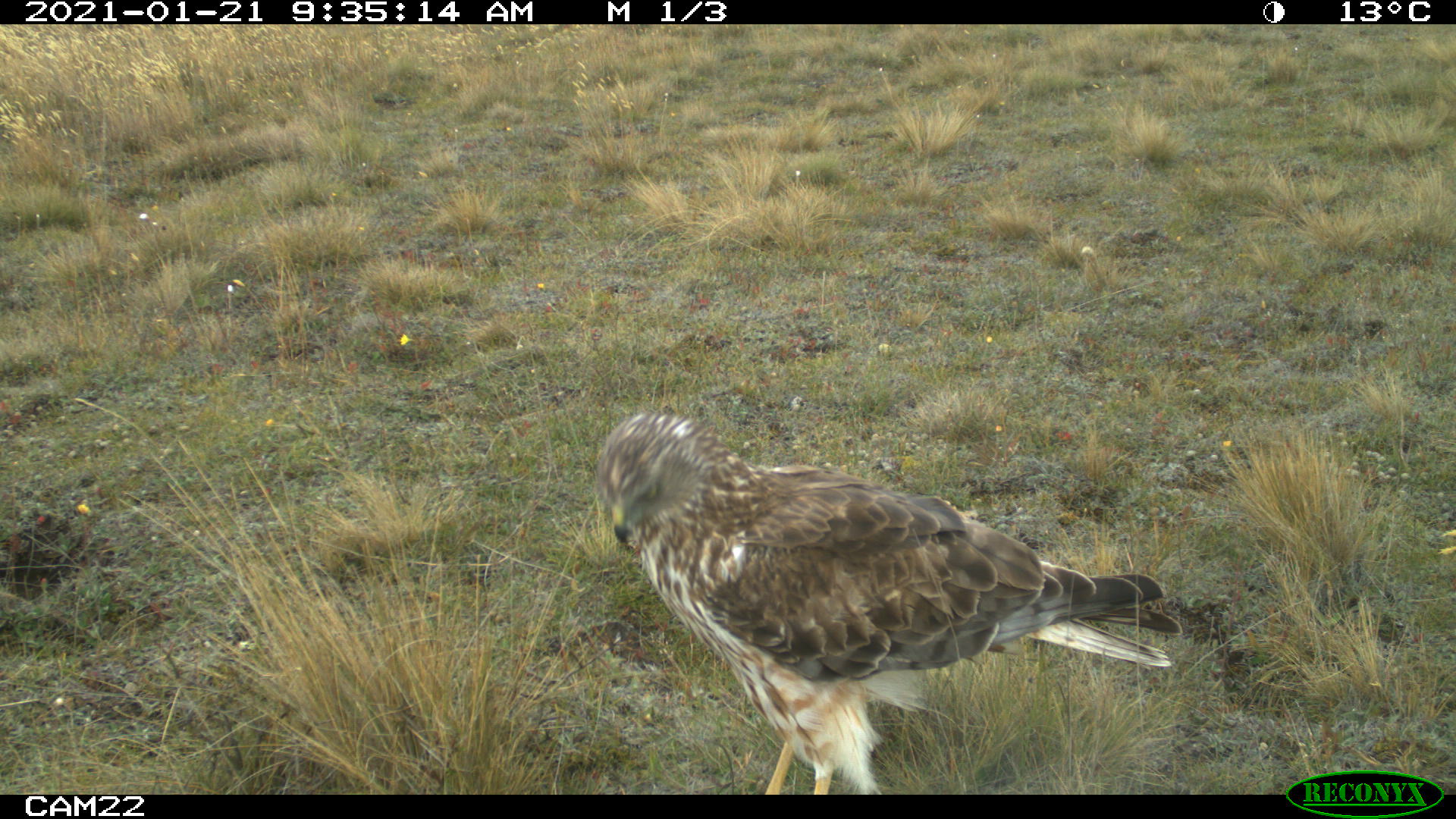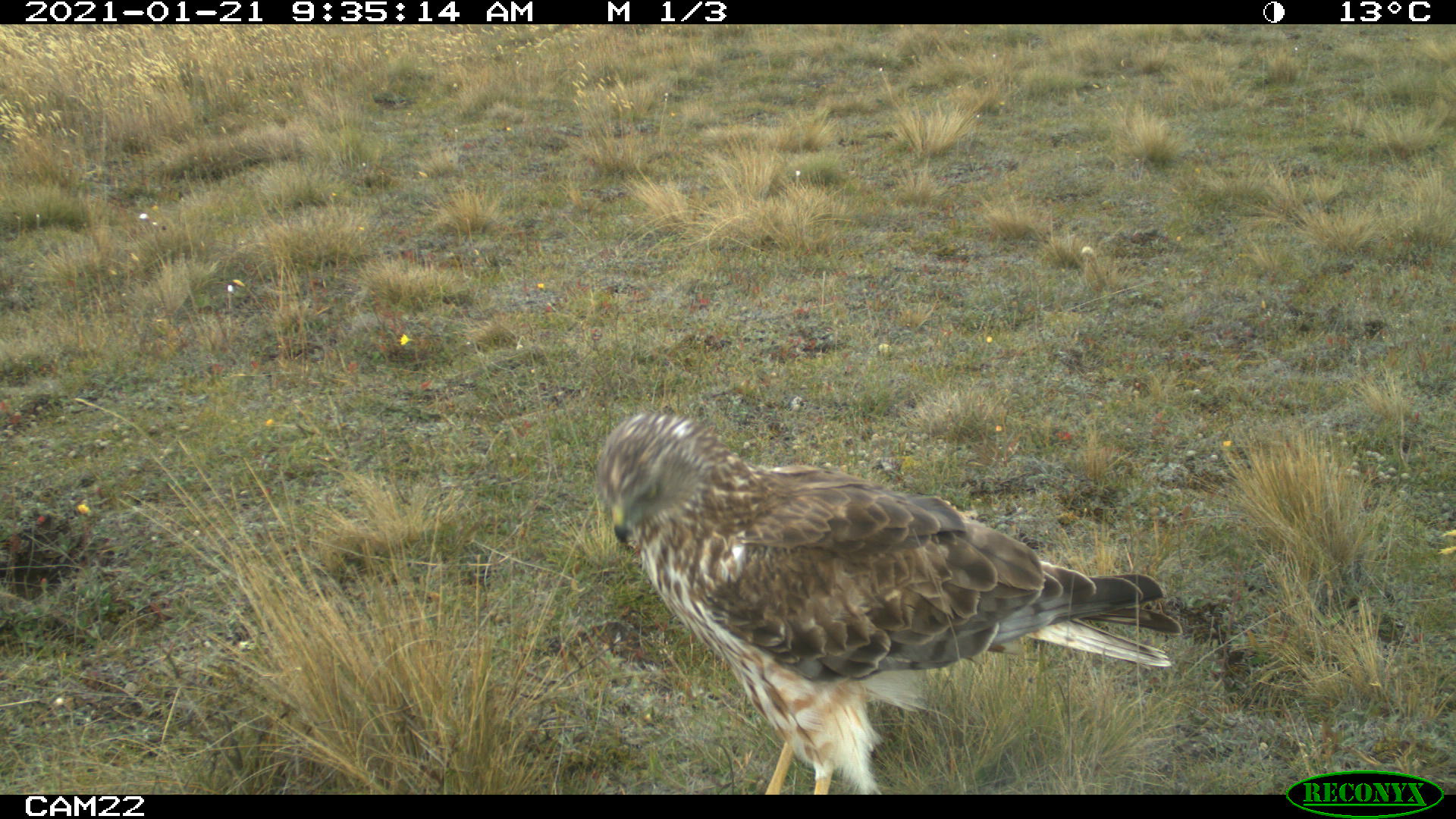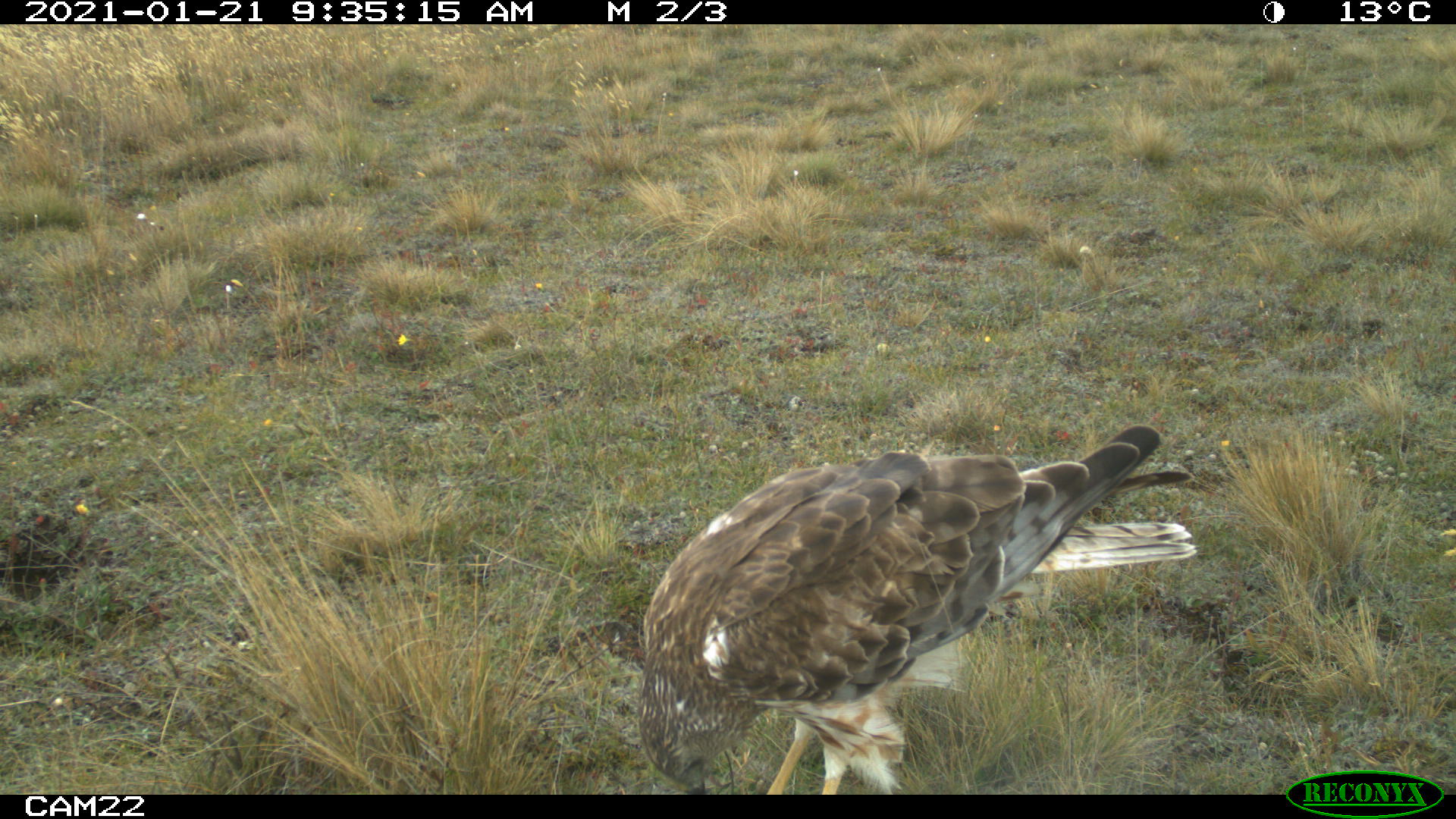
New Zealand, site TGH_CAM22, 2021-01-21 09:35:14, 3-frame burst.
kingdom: Animalia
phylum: Chordata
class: Aves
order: Accipitriformes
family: Accipitridae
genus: Circus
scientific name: Circus approximans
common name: swamp harrier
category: harrier